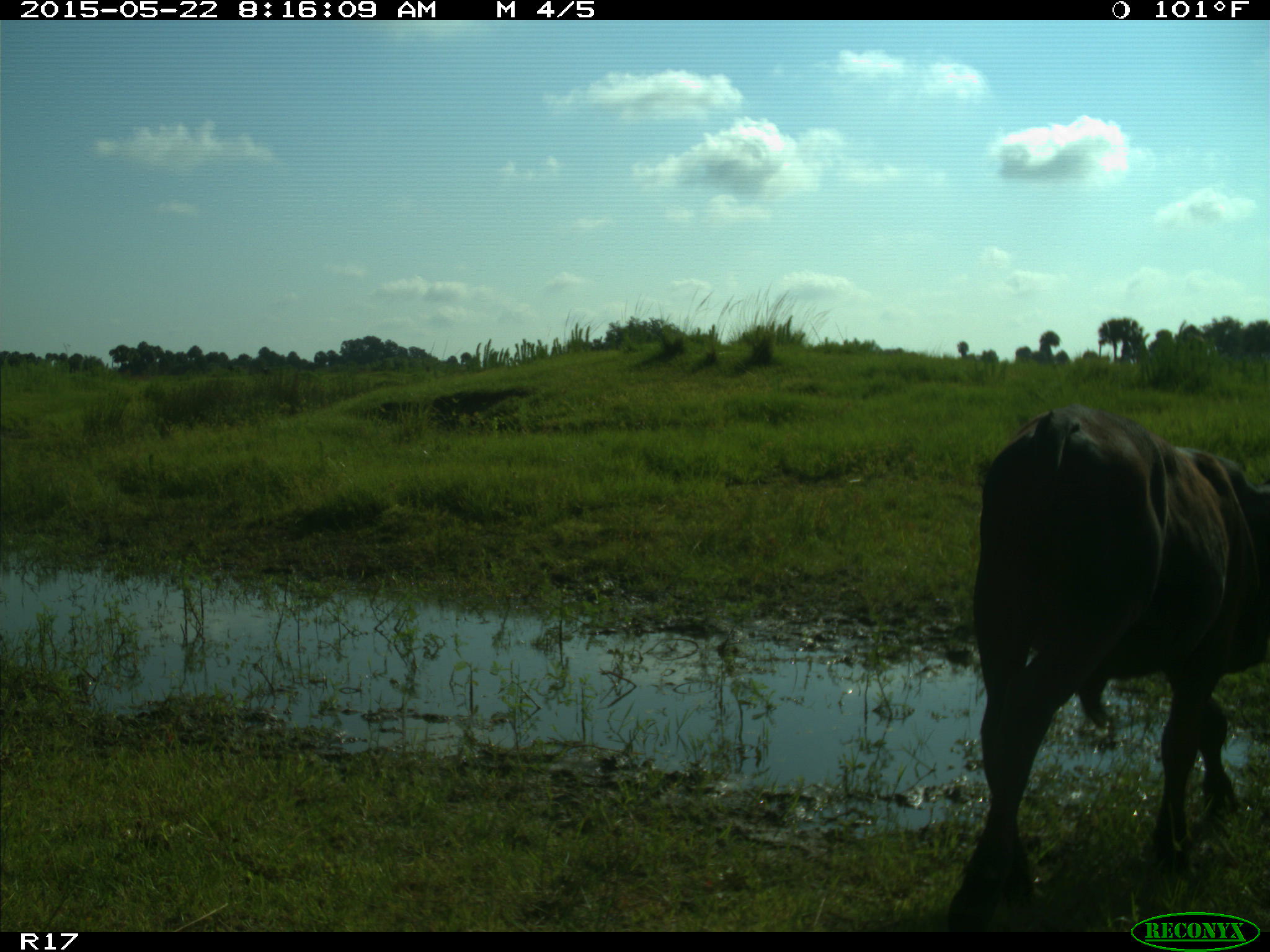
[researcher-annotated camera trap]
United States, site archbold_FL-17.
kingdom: Animalia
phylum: Chordata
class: Mammalia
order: Artiodactyla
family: Bovidae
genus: Bos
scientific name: Bos taurus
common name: domestic cow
Bos taurus (domestic cow).